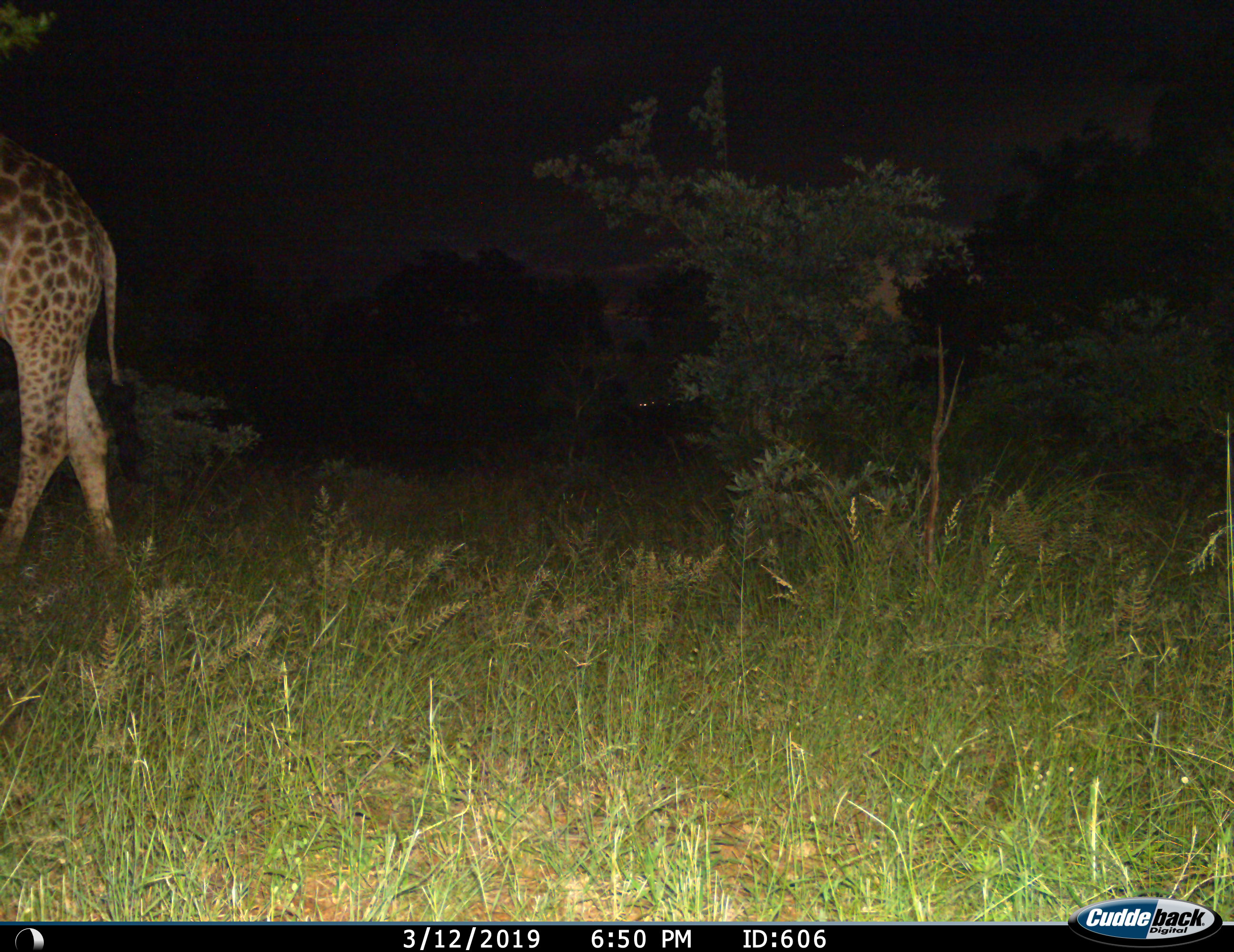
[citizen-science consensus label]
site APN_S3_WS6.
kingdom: Animalia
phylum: Chordata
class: Mammalia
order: Artiodactyla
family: Giraffidae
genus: Giraffa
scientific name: Giraffa camelopardalis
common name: giraffe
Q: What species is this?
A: Giraffe (Giraffa camelopardalis).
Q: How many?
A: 1.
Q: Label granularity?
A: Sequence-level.